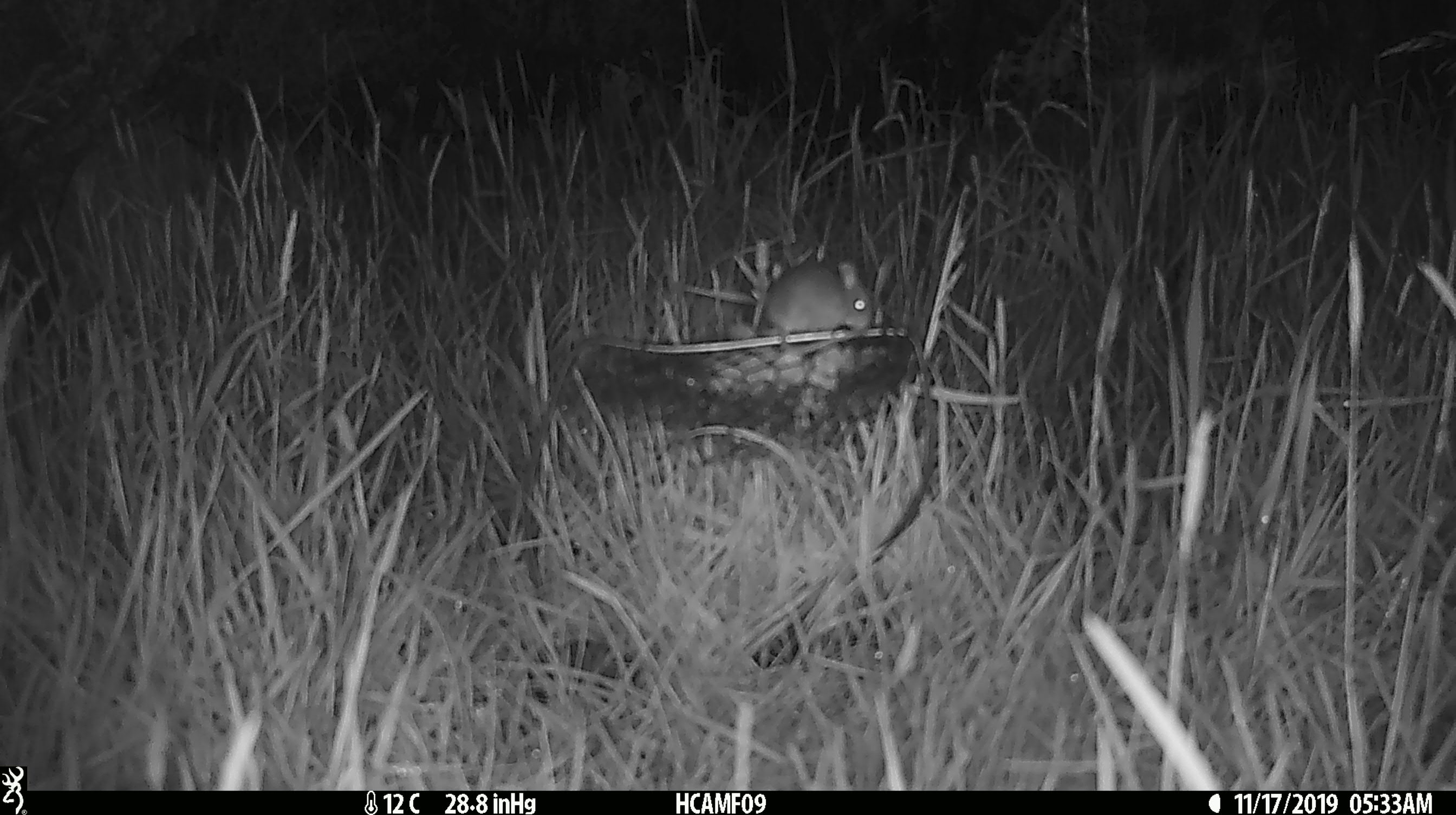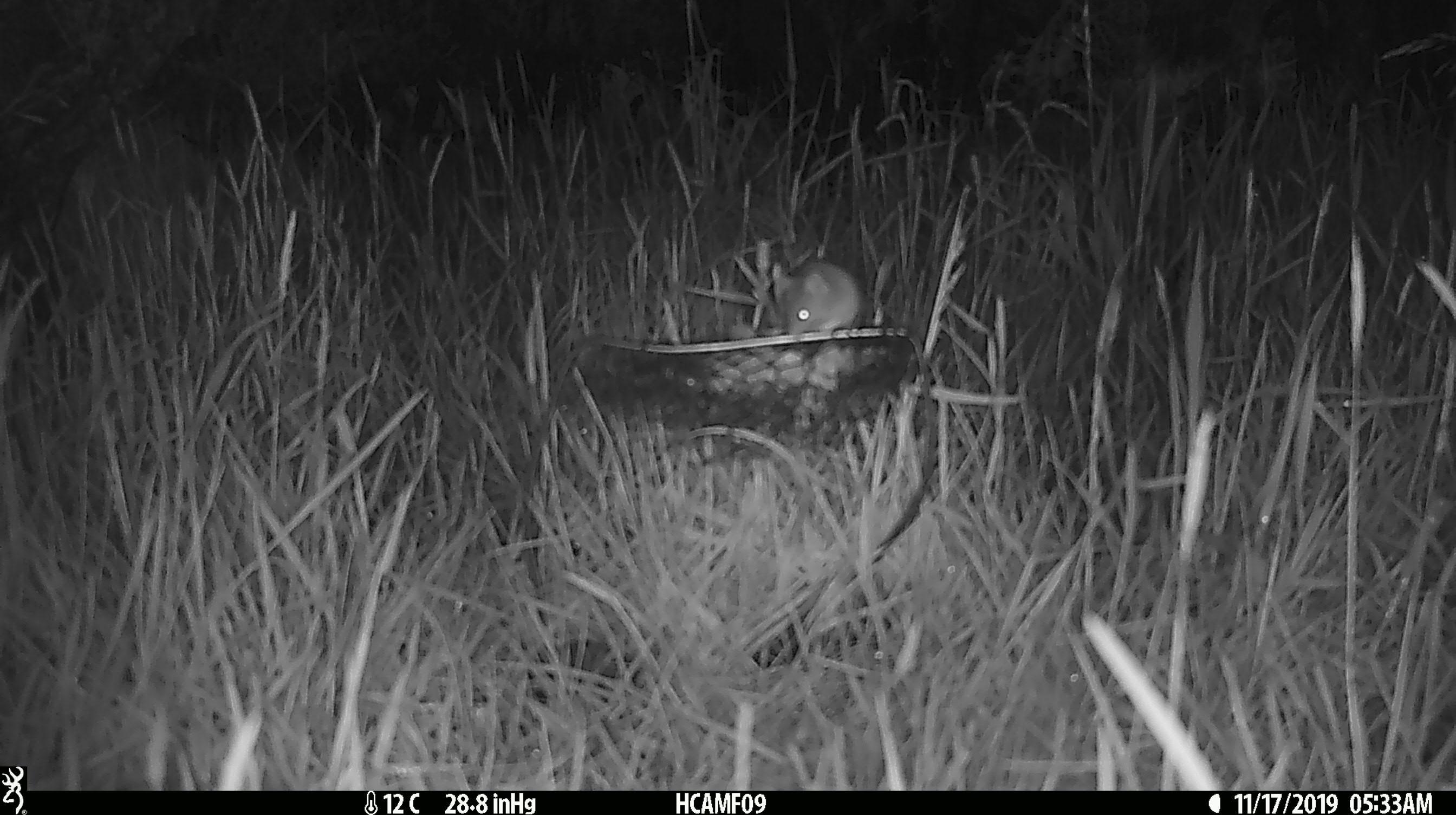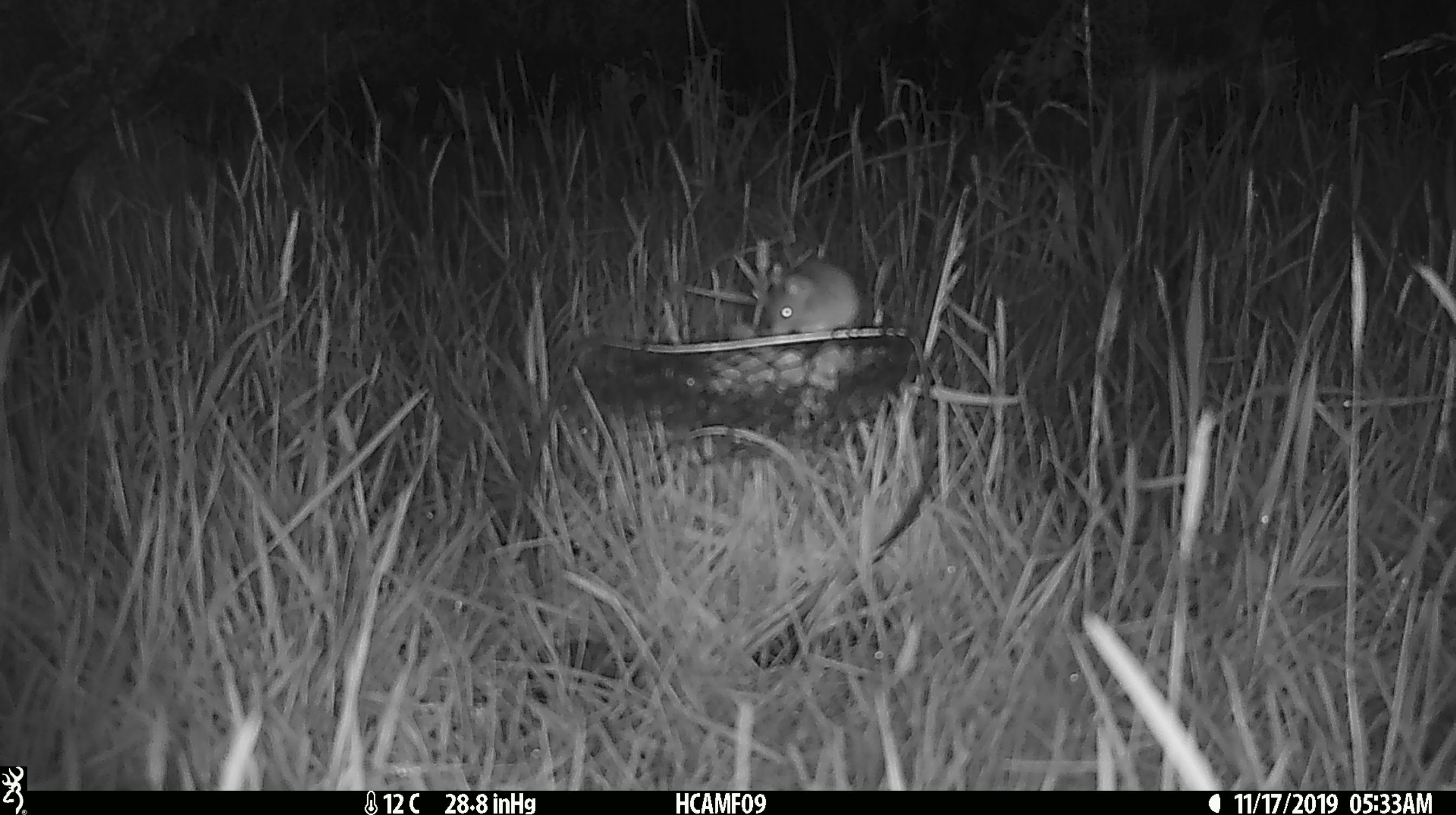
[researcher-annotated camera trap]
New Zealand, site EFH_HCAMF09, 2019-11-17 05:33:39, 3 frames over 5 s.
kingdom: Animalia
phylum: Chordata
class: Mammalia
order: Rodentia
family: Muridae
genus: Mus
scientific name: Mus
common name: mouse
Mouse (Mus).